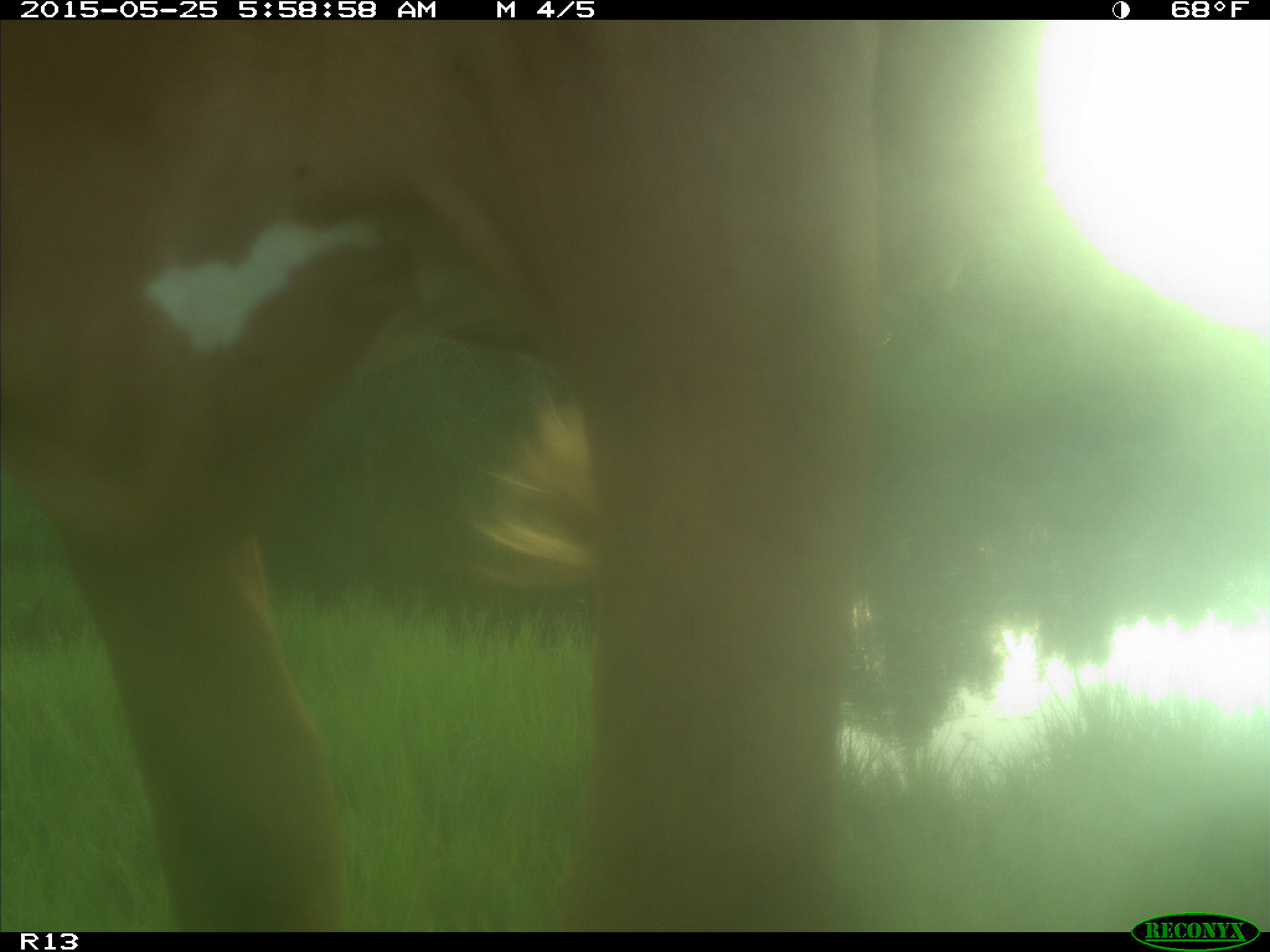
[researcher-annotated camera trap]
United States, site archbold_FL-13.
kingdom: Animalia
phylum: Chordata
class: Mammalia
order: Artiodactyla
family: Bovidae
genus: Bos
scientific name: Bos taurus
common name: domestic cow